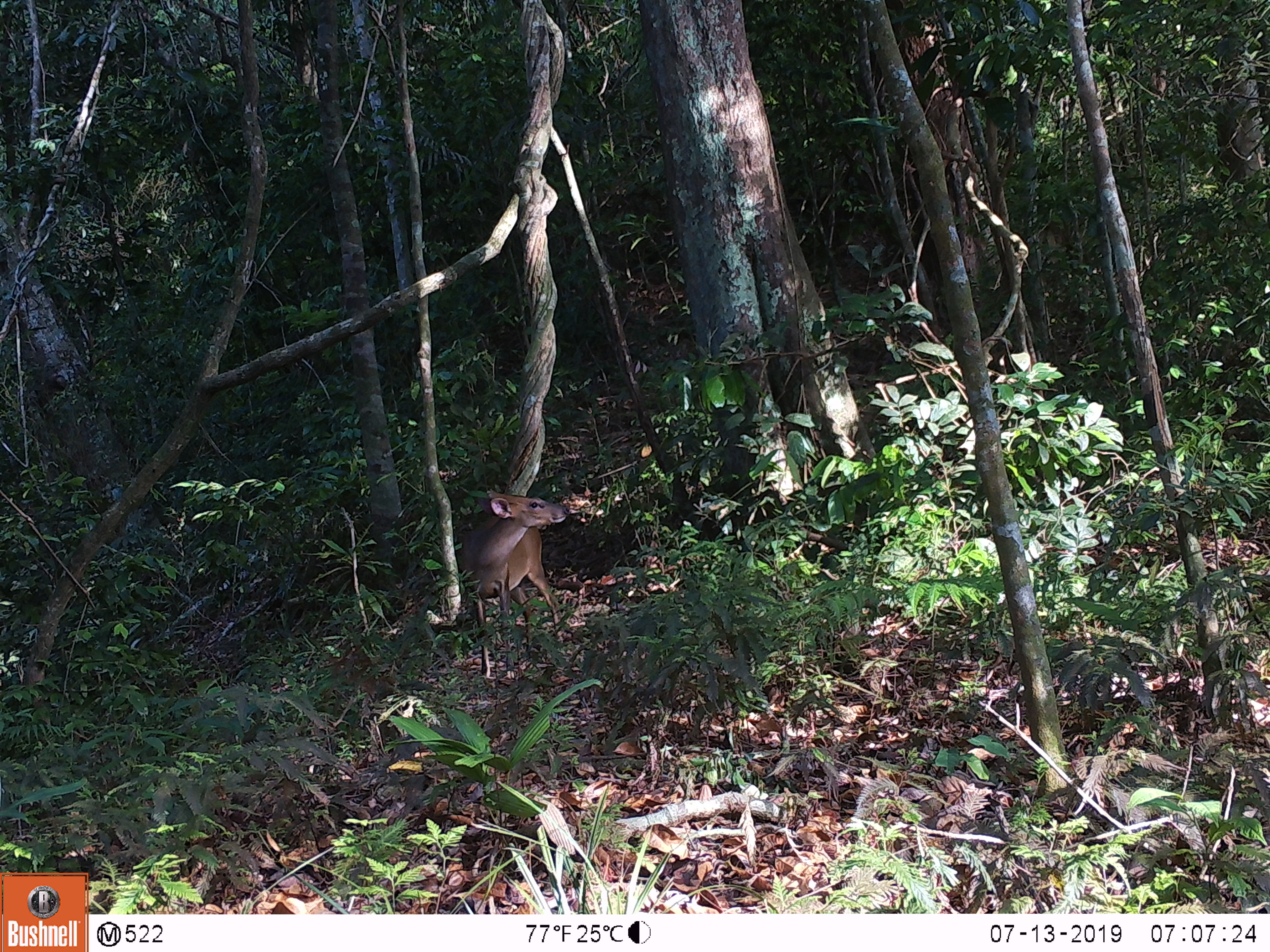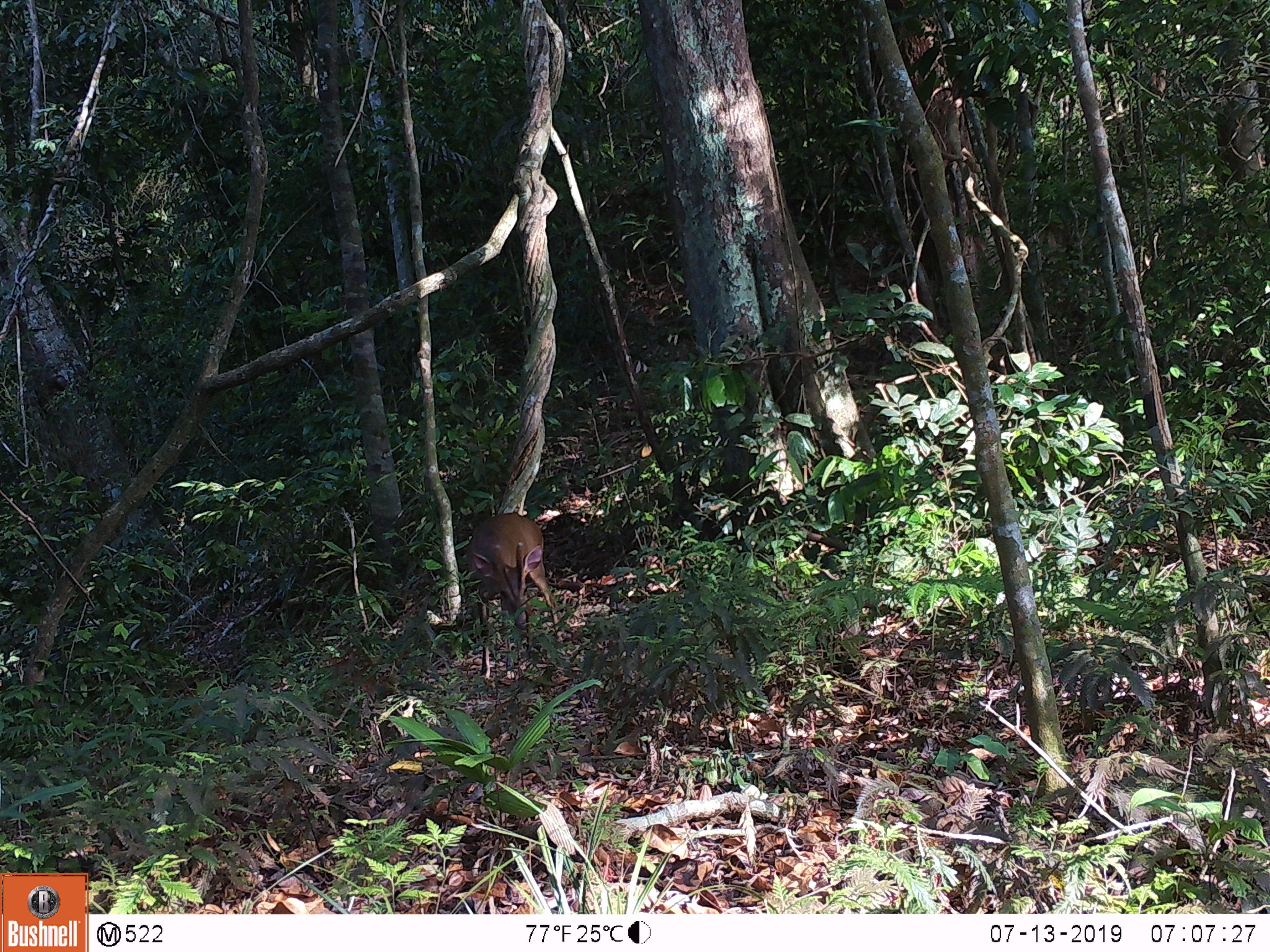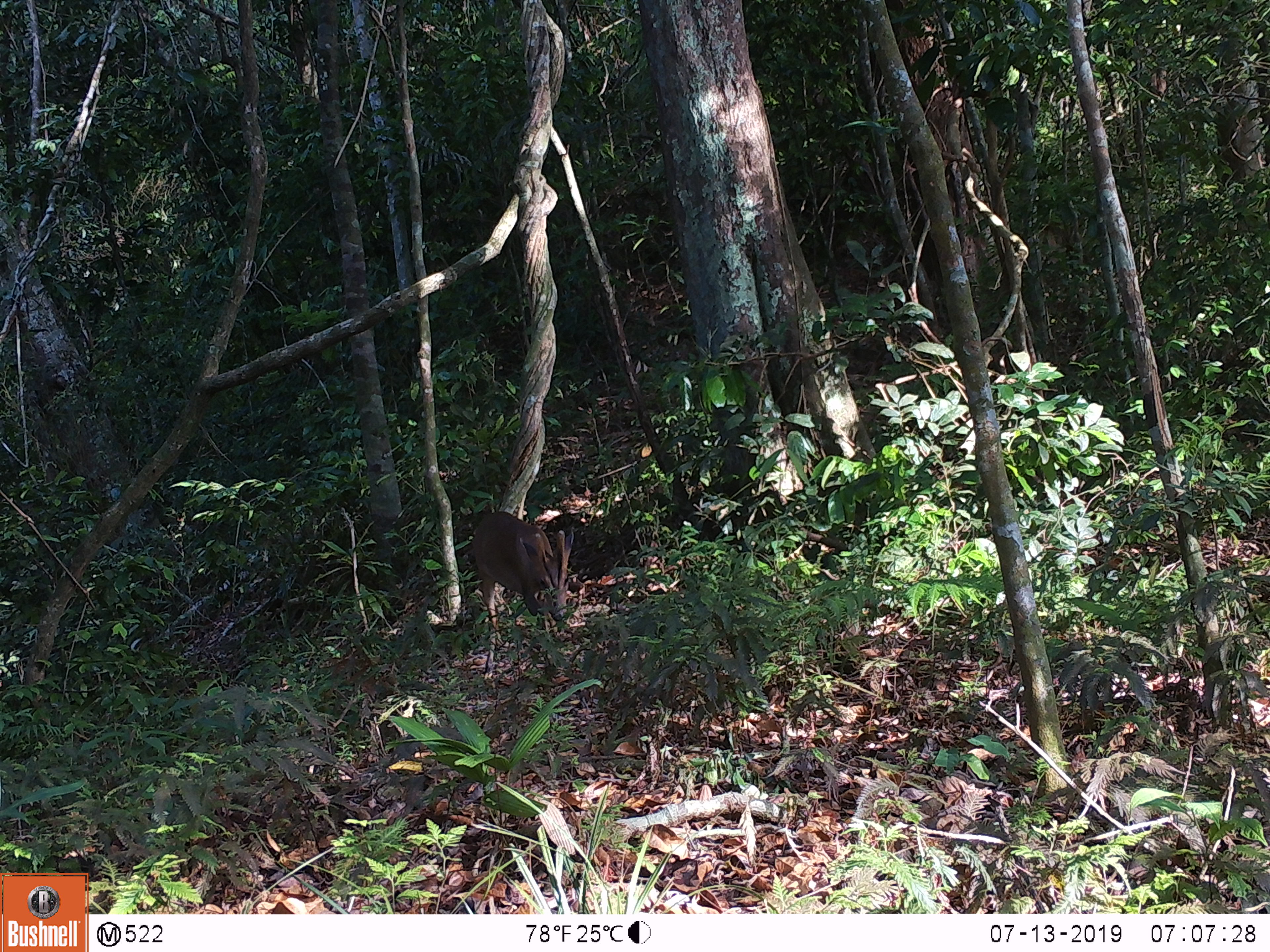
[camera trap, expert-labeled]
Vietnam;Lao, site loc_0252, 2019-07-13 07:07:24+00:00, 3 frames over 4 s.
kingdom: Animalia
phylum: Chordata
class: Mammalia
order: Artiodactyla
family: Cervidae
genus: Muntiacus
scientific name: Muntiacus vuquangensis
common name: large-antlered muntjac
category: large antlered muntjac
Large antlered muntjac (large-antlered muntjac) (Muntiacus vuquangensis). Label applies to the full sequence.